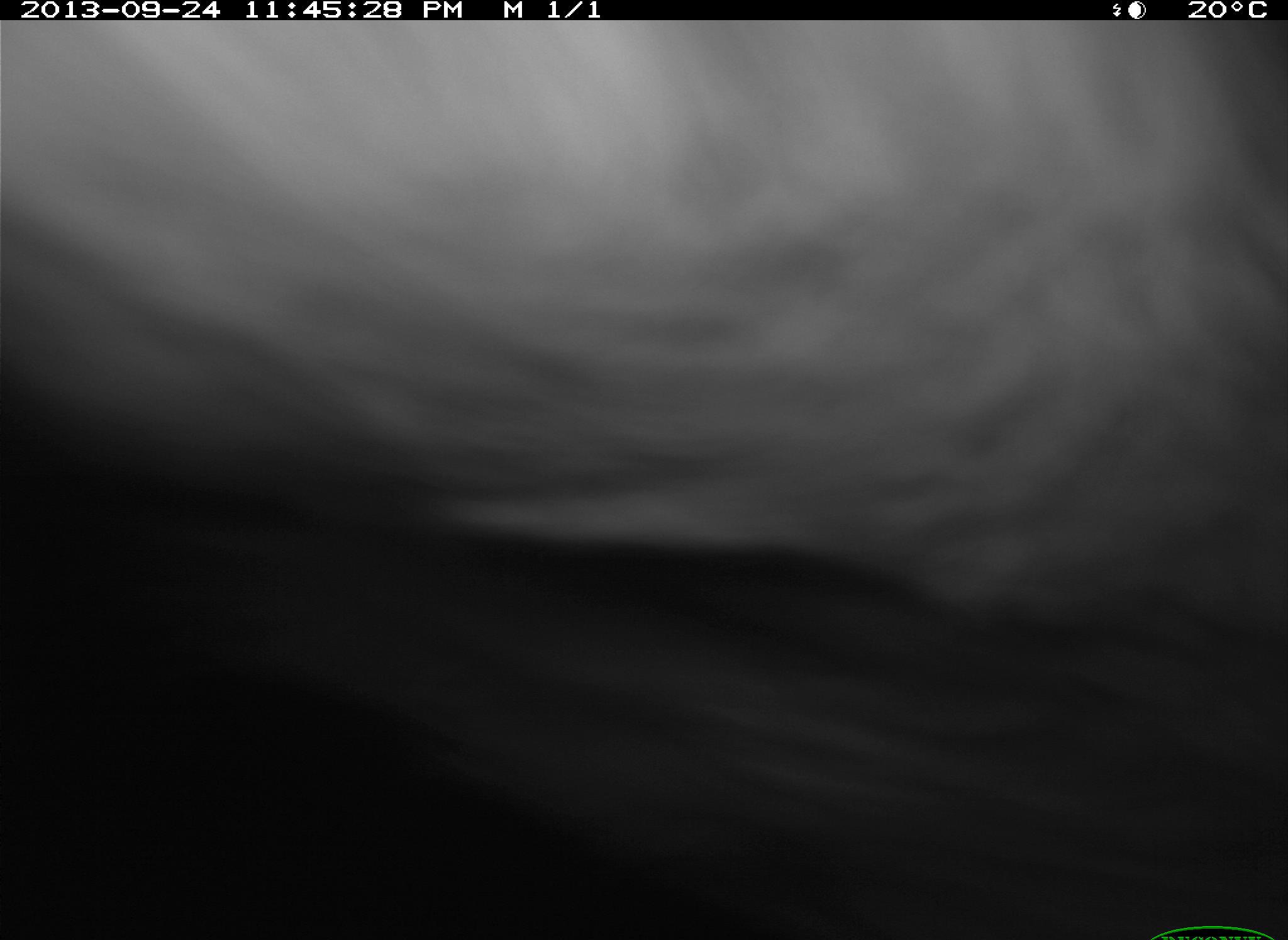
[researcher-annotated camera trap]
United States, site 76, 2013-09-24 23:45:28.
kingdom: Animalia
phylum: Chordata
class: Mammalia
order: Artiodactyla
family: Bovidae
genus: Bos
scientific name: Bos taurus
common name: cow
Cow (Bos taurus).